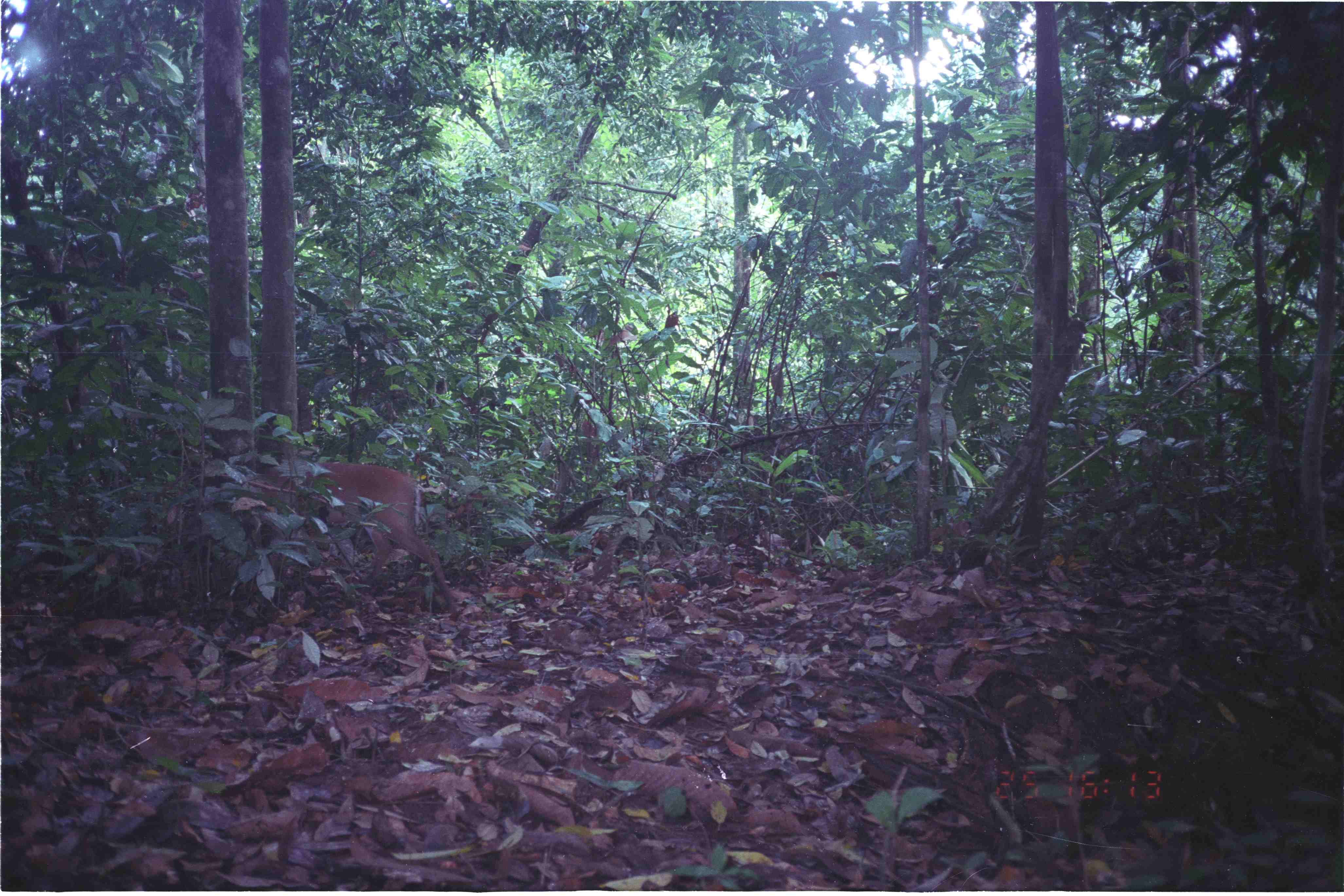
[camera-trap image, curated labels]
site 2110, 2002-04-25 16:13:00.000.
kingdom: Animalia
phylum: Chordata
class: Mammalia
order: Artiodactyla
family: Cervidae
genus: Muntiacus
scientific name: Muntiacus muntjak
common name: southern red muntjac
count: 1